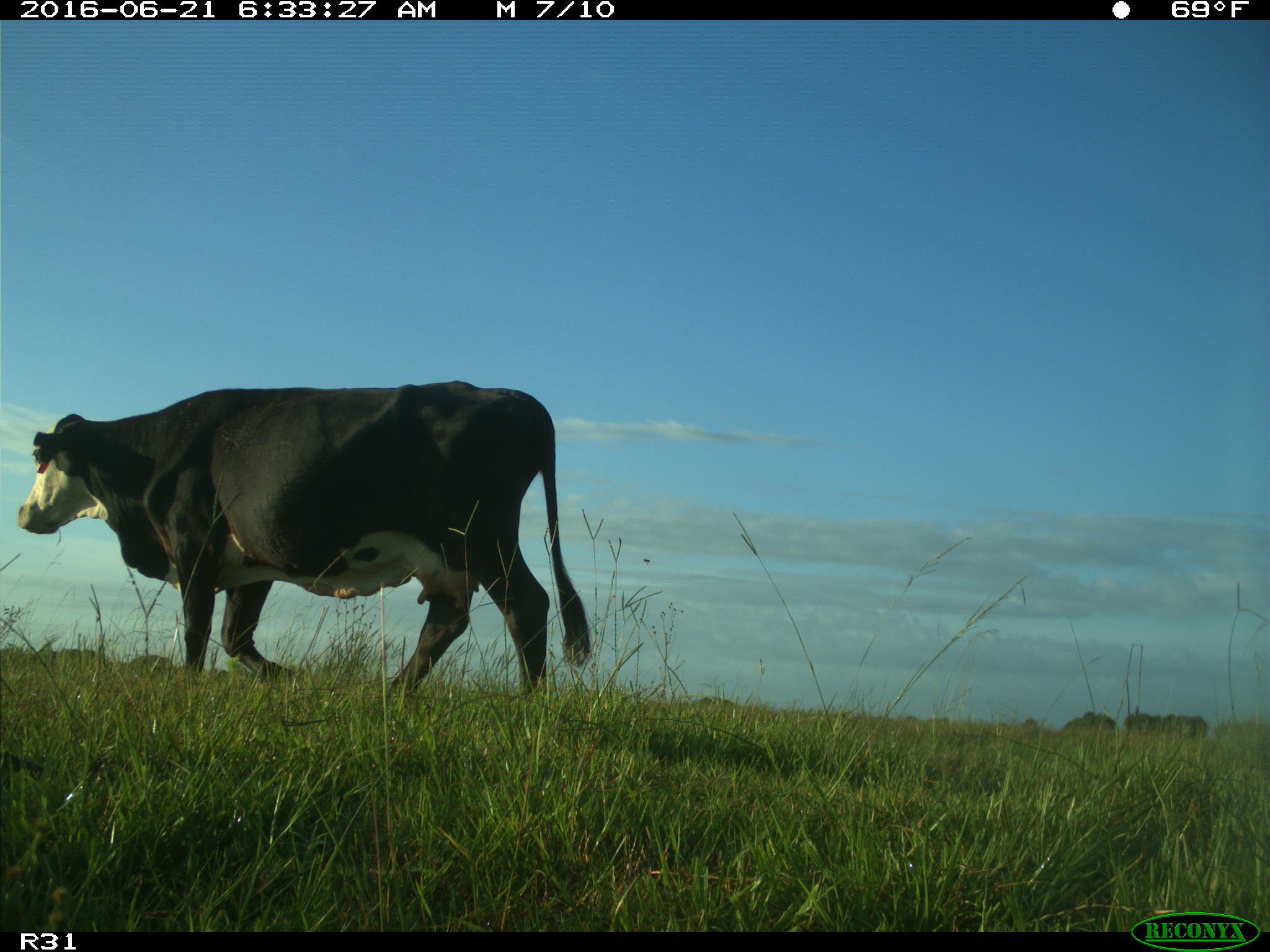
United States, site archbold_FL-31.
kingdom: Animalia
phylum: Chordata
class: Mammalia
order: Artiodactyla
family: Bovidae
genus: Bos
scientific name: Bos taurus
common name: domestic cow